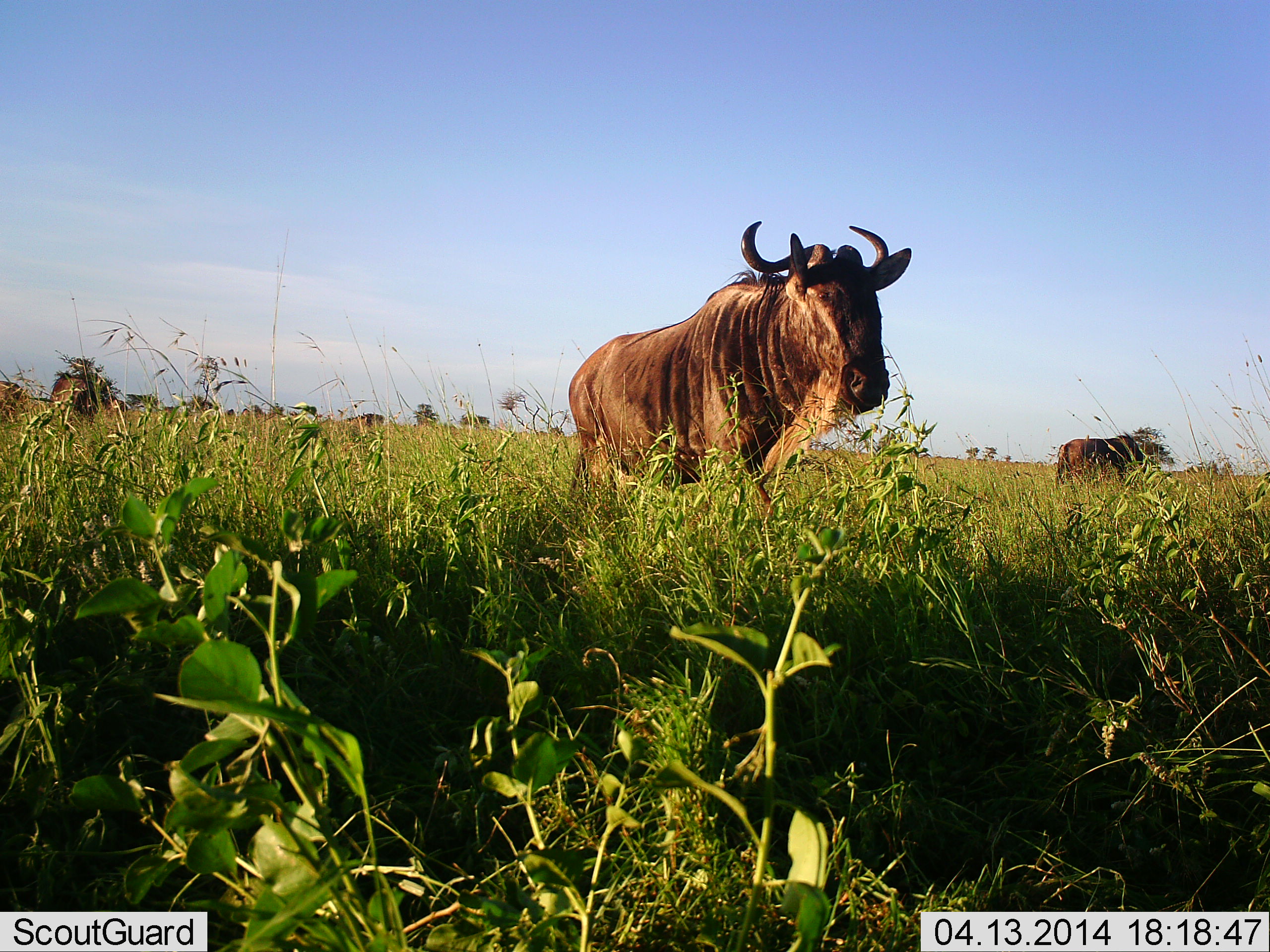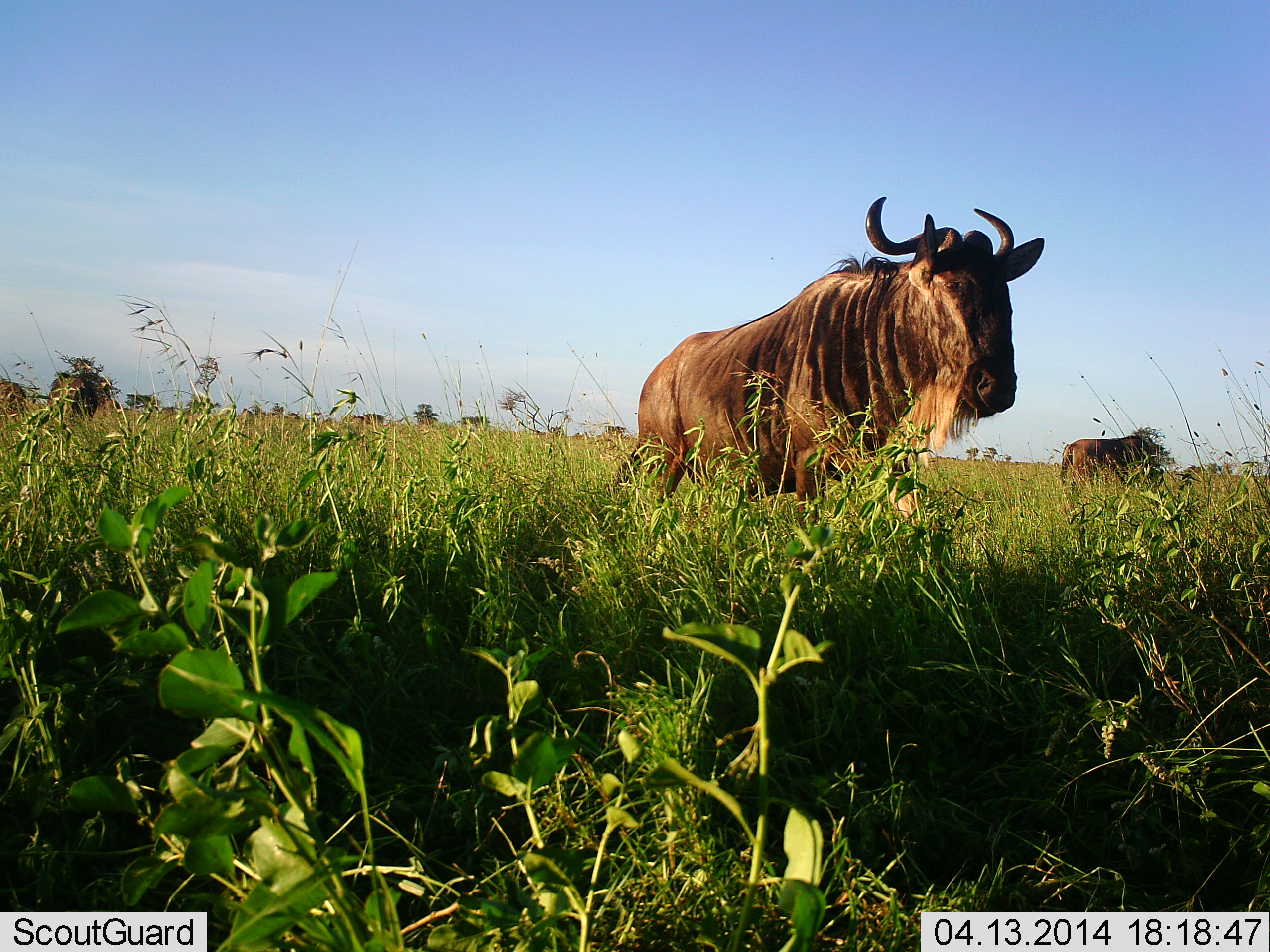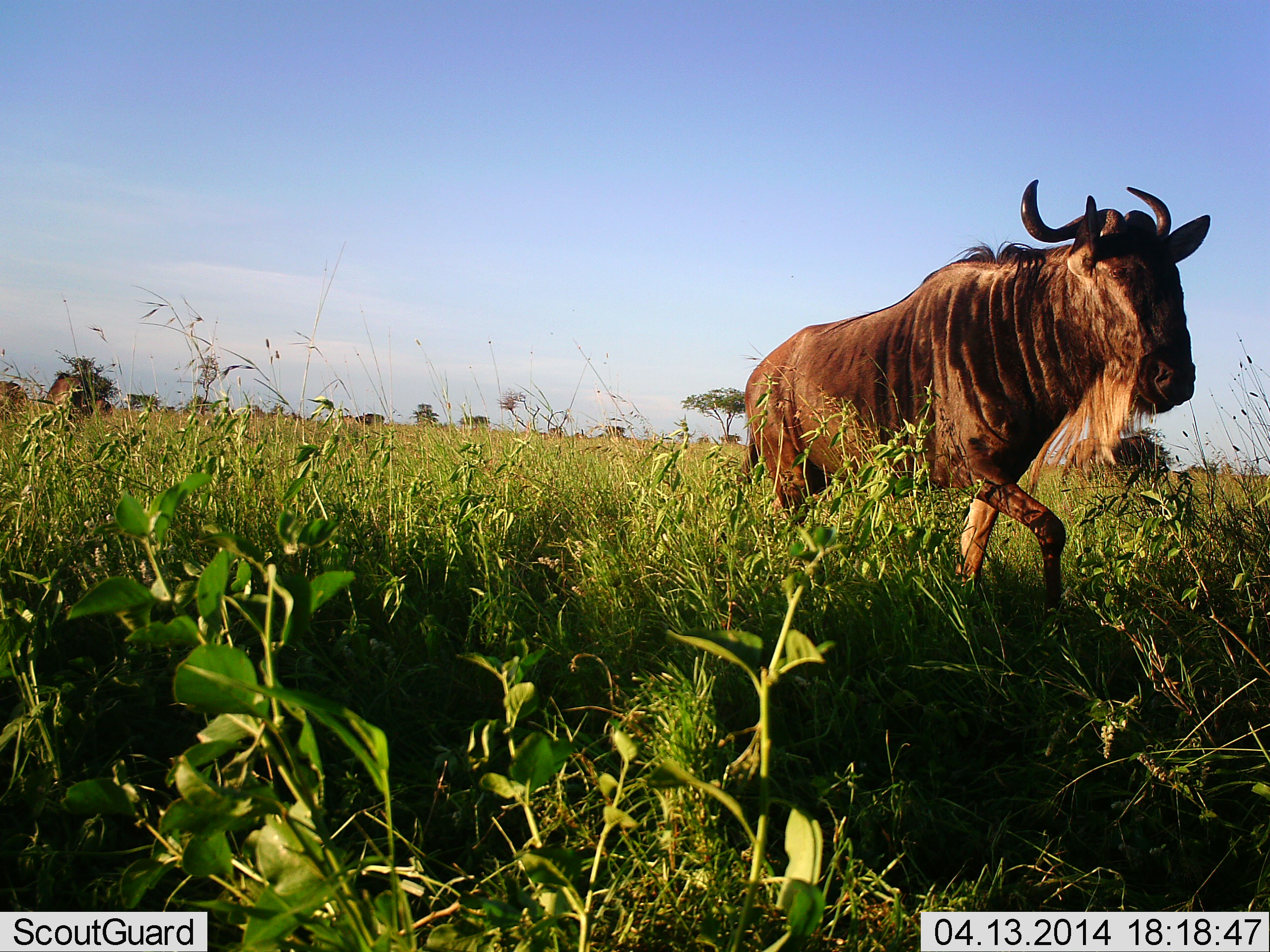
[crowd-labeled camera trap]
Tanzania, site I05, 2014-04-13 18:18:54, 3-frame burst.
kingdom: Animalia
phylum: Chordata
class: Mammalia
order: Artiodactyla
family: Bovidae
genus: Connochaetes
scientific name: Connochaetes taurinus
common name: blue wildebeest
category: wildebeest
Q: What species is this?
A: Wildebeest (blue wildebeest) (Connochaetes taurinus).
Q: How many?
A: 4.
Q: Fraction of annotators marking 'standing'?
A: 30%.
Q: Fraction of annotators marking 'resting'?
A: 0%.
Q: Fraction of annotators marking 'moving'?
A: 90%.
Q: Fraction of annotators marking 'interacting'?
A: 0%.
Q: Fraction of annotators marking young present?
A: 0%.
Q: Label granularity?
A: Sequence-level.